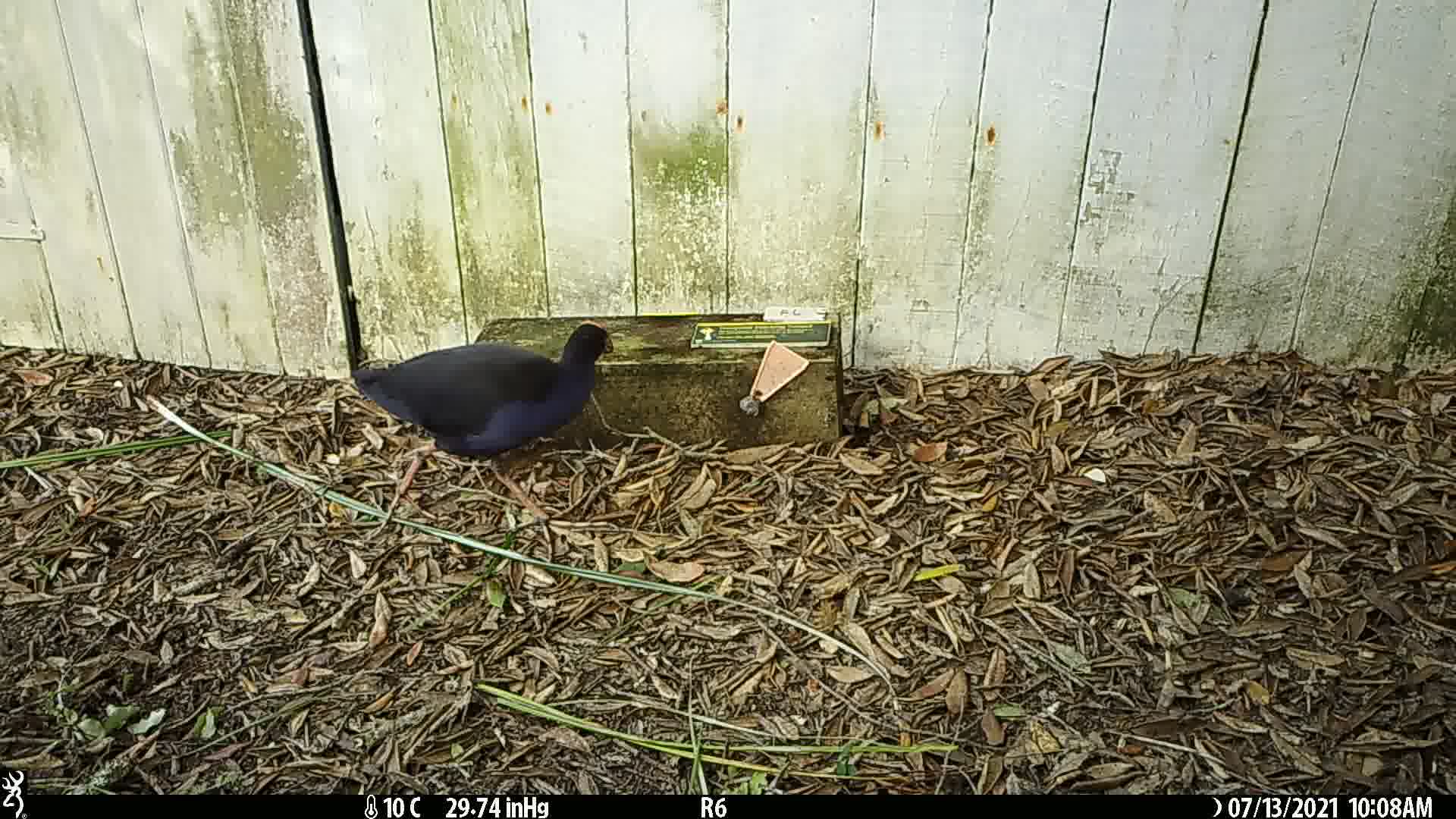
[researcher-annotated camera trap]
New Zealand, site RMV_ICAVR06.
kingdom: Animalia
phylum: Chordata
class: Aves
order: Gruiformes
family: Rallidae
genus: Porphyrio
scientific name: Porphyrio melanotus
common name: australasian swamphen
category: pukeko